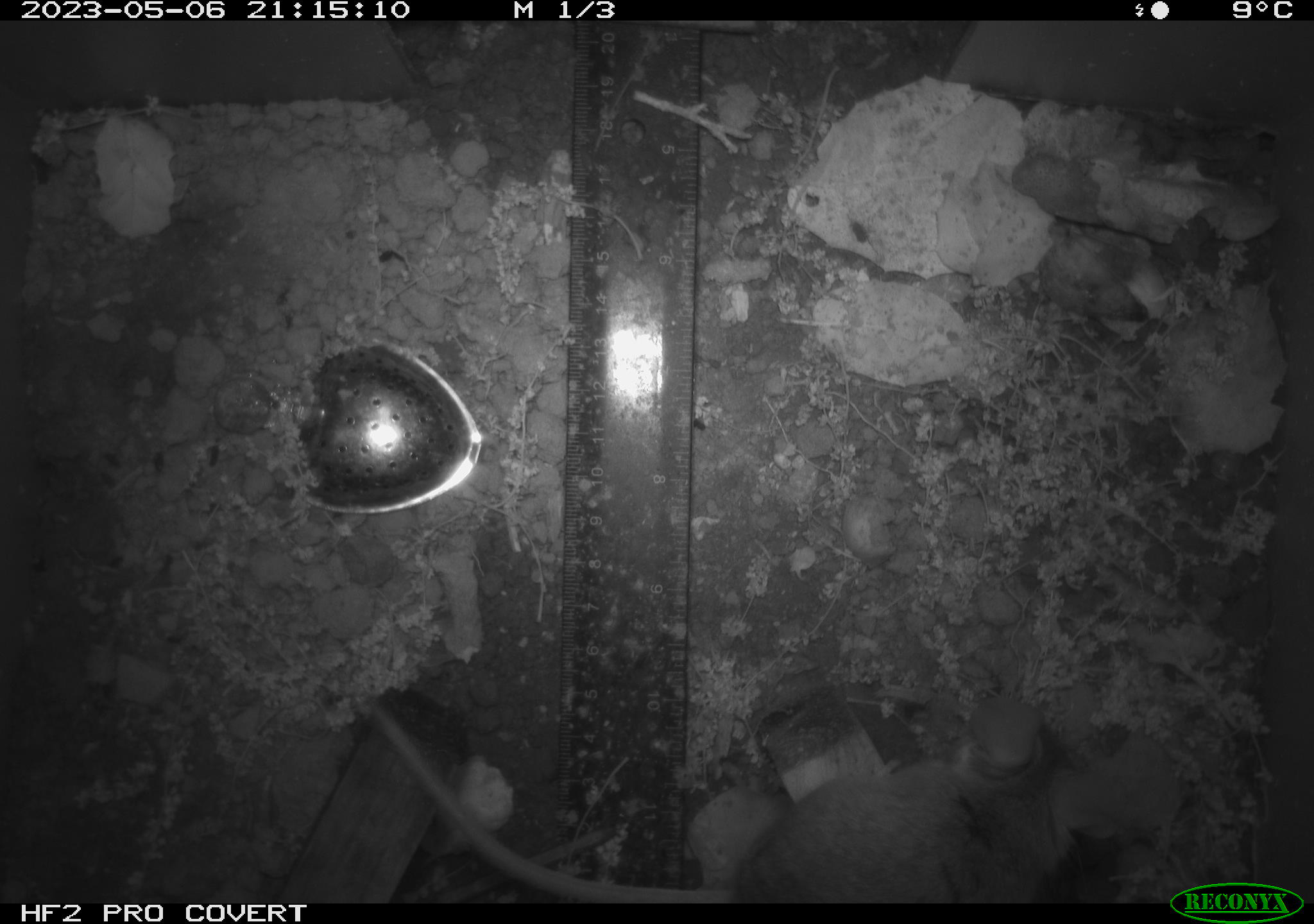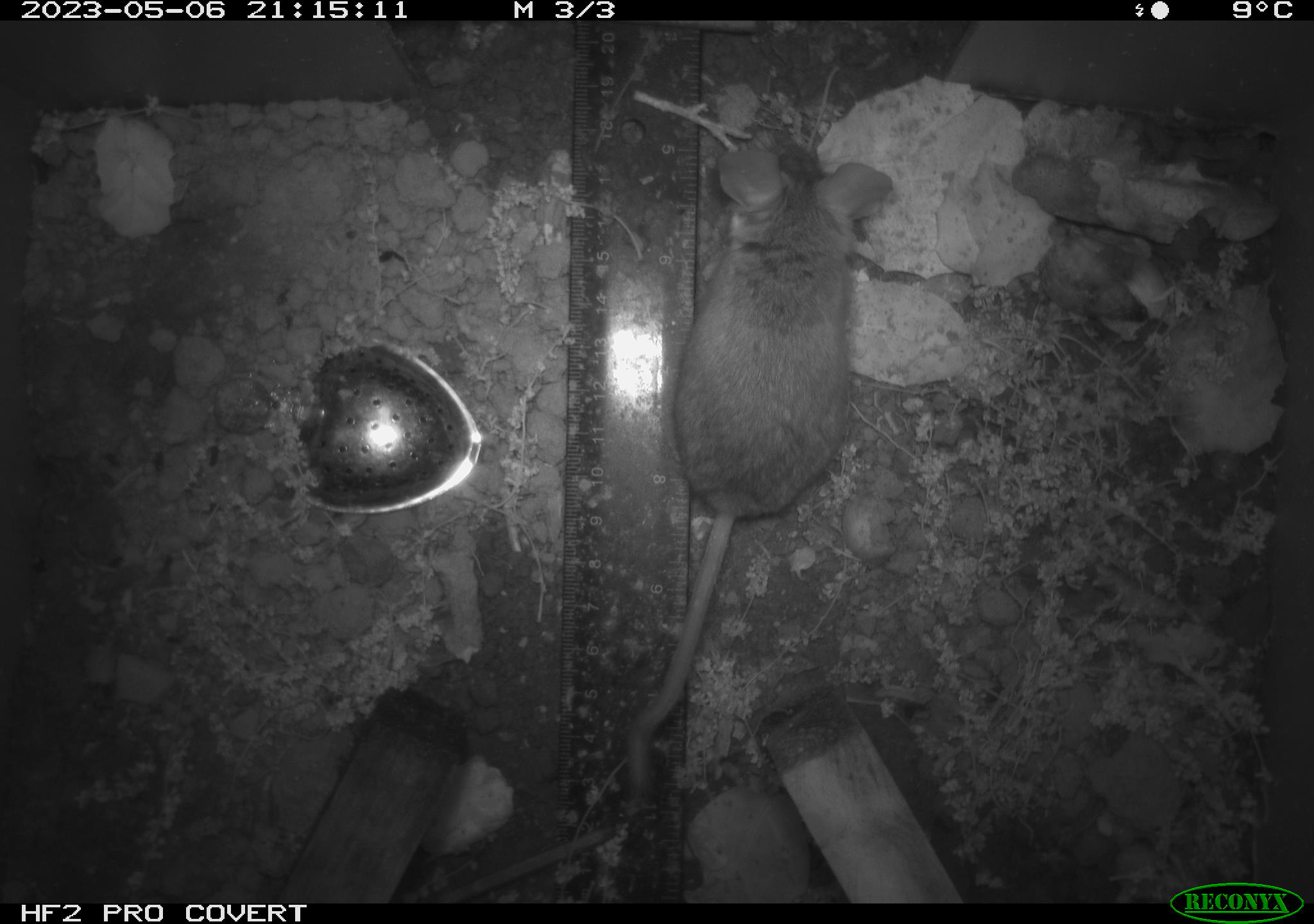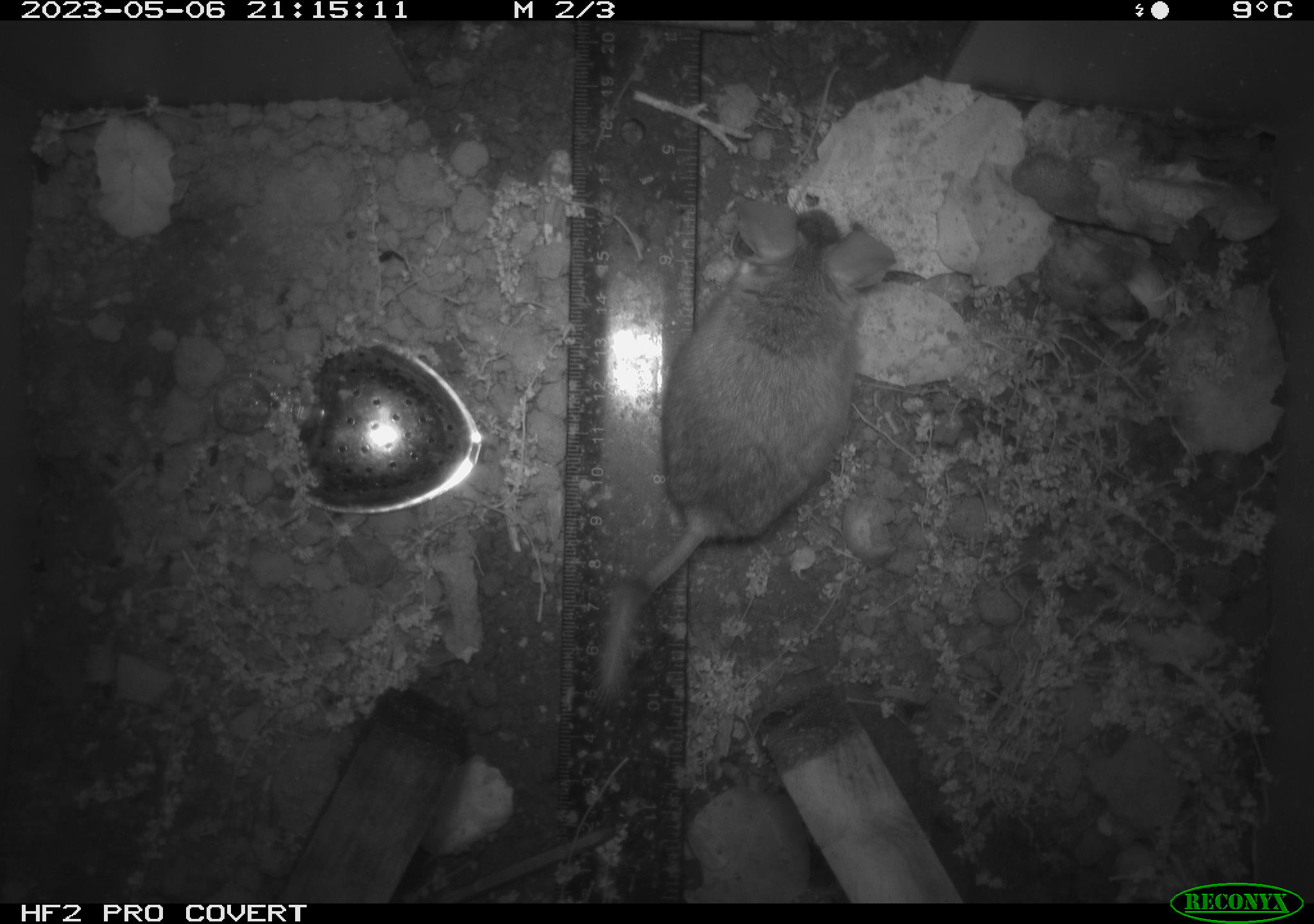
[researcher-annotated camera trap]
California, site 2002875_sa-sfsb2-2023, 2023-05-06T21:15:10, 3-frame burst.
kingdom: Animalia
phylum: Chordata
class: Mammalia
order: Rodentia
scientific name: Rodentia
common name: mouse species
Mouse species (Rodentia).